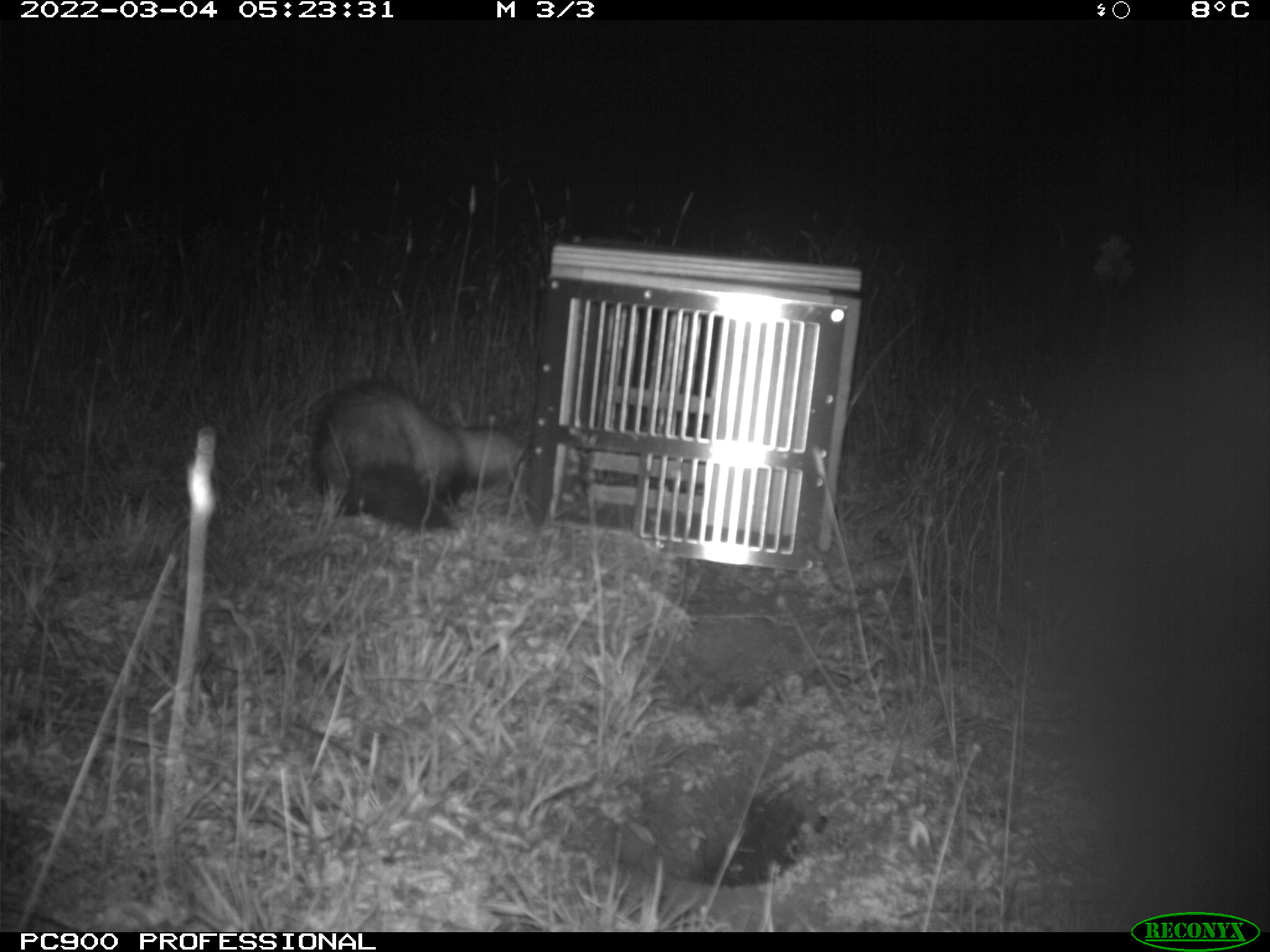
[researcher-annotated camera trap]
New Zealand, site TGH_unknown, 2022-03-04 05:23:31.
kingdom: Animalia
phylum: Chordata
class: Mammalia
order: Carnivora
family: Mustelidae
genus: Mustela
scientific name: Mustela furo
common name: ferret